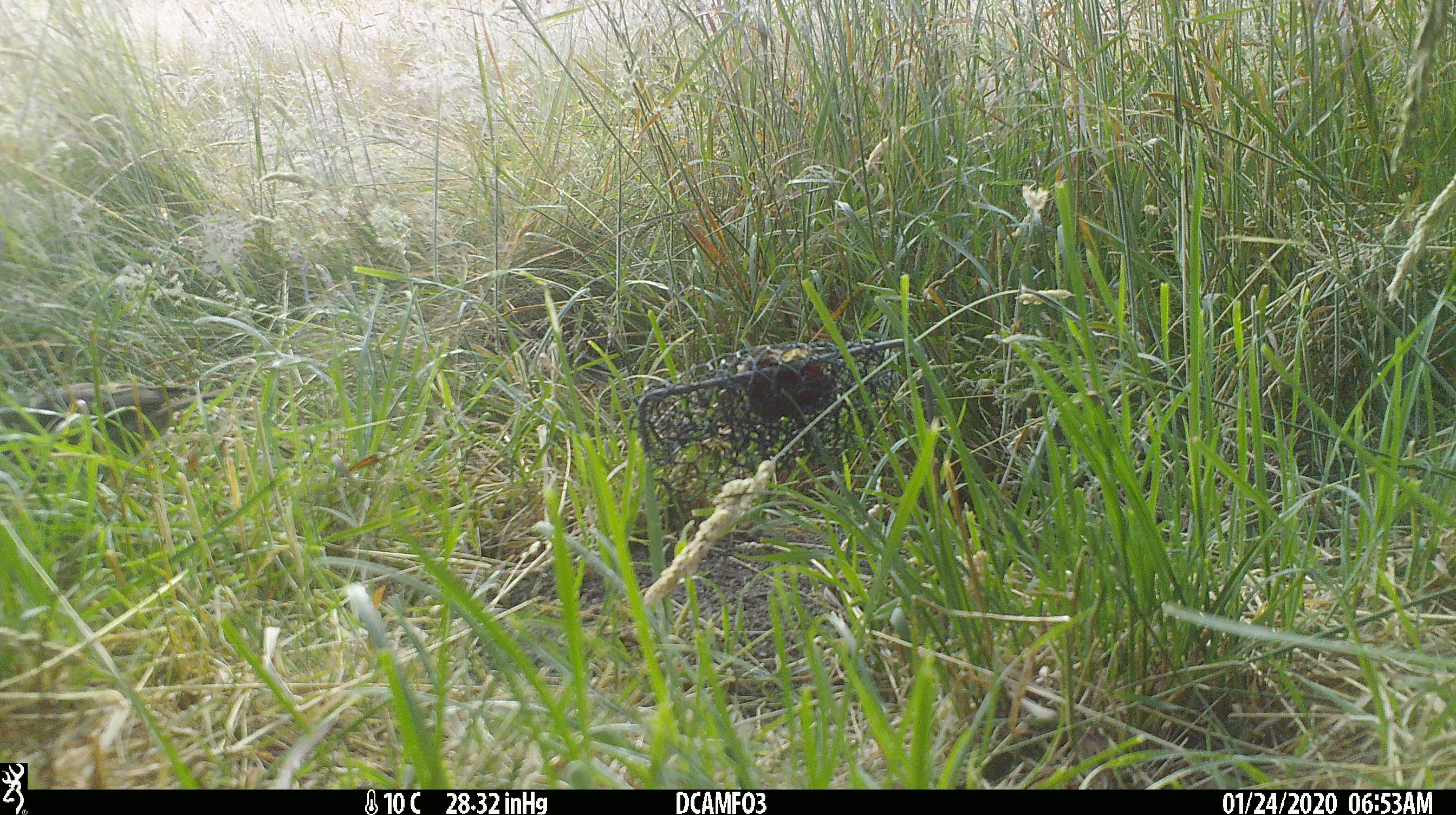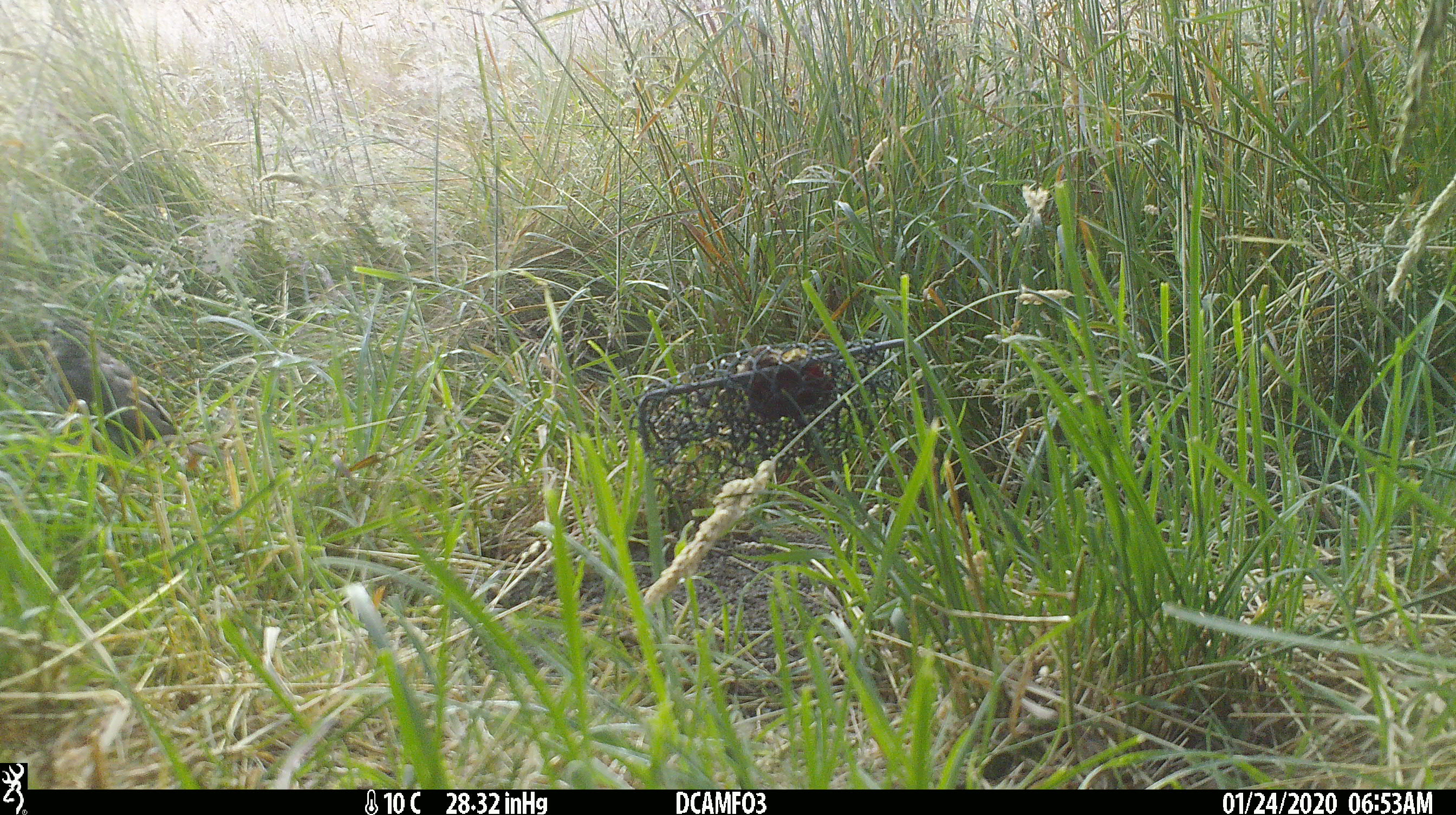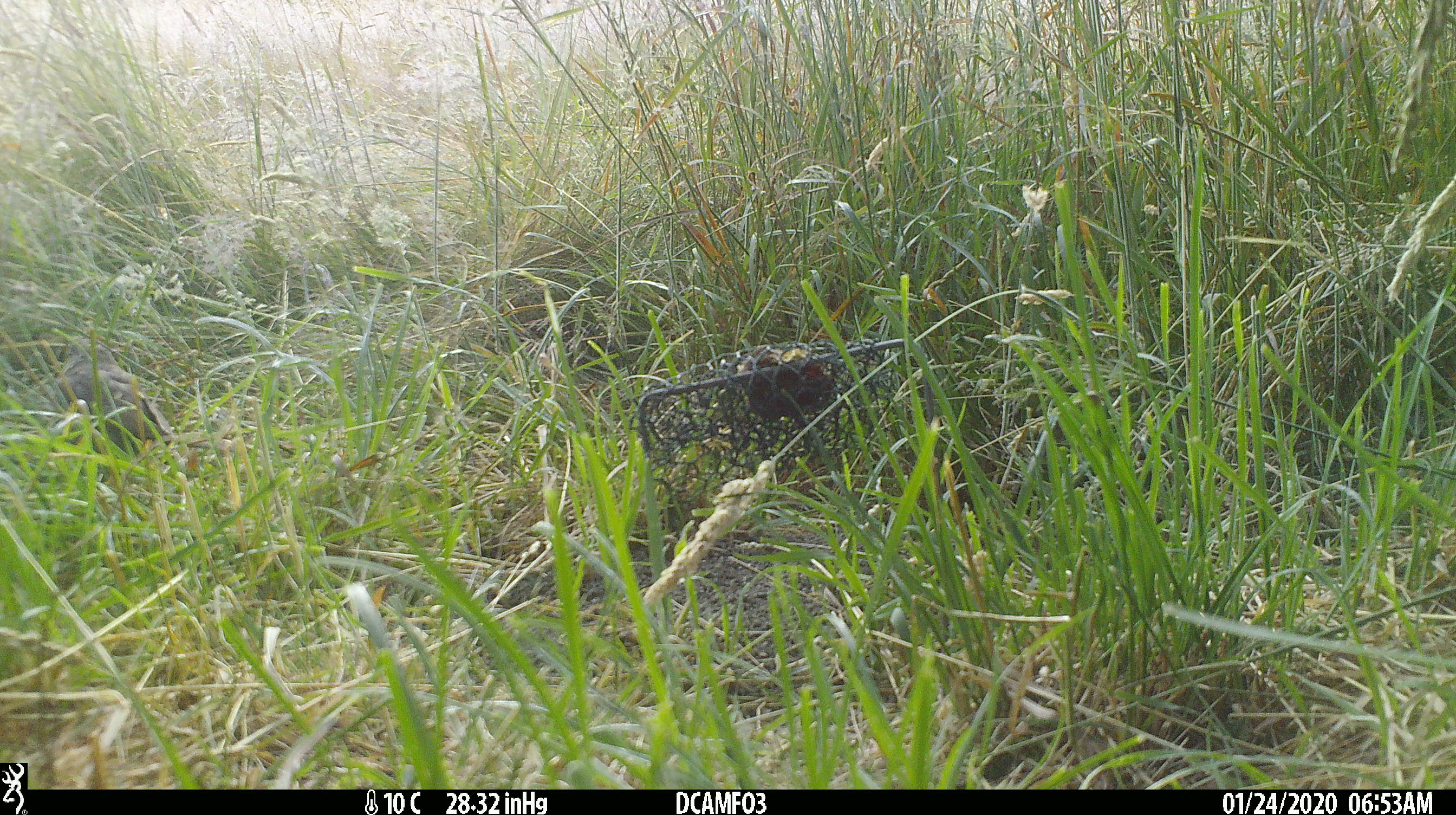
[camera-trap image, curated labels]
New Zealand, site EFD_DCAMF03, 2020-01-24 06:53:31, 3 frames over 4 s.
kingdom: Animalia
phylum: Chordata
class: Aves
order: Passeriformes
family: Turdidae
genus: Turdus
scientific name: Turdus philomelos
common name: song thrush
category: thrush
Thrush (song thrush) (Turdus philomelos).